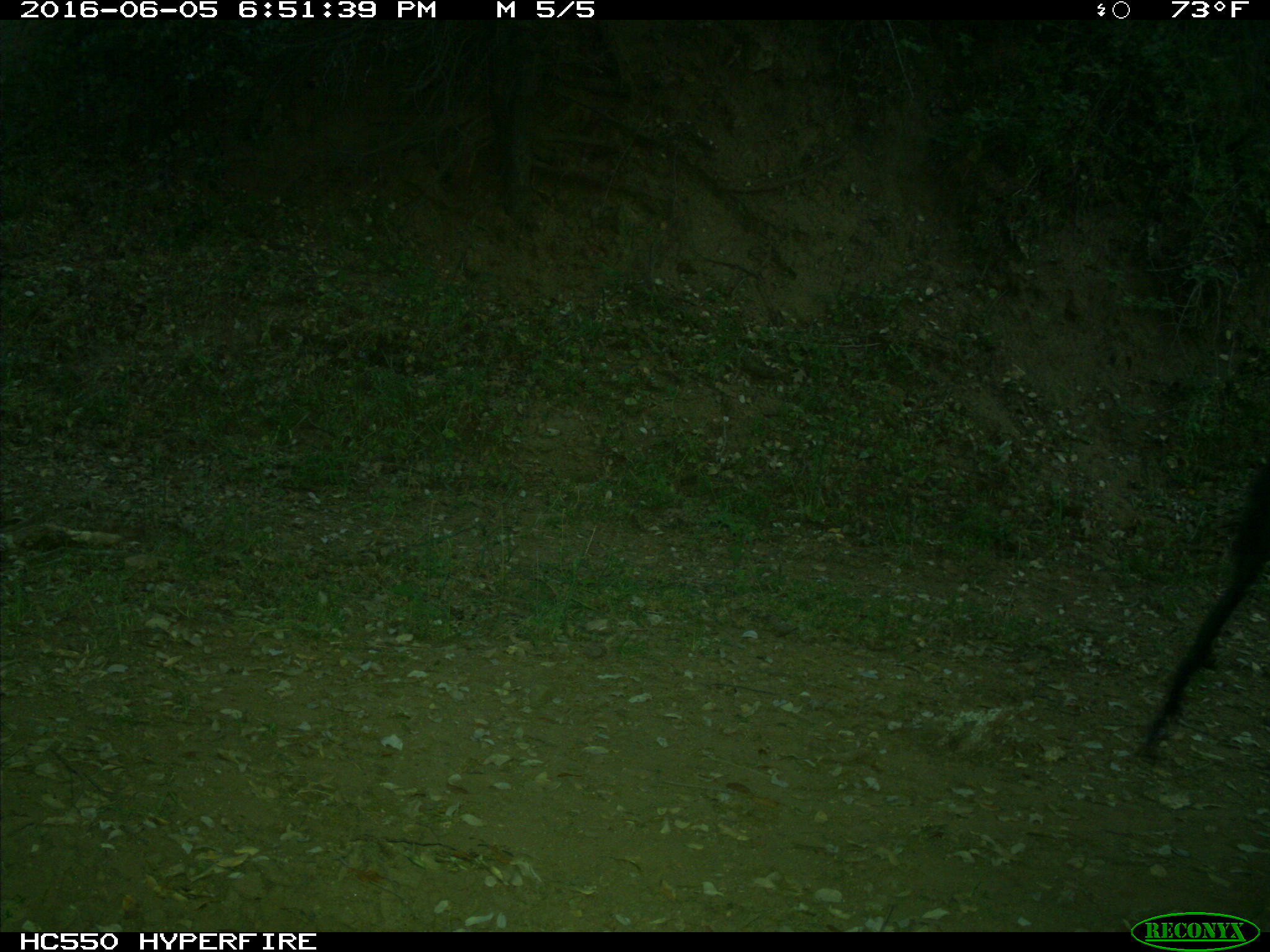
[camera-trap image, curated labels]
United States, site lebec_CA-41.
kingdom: Animalia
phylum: Chordata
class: Mammalia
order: Artiodactyla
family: Bovidae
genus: Bos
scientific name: Bos taurus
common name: domestic cow